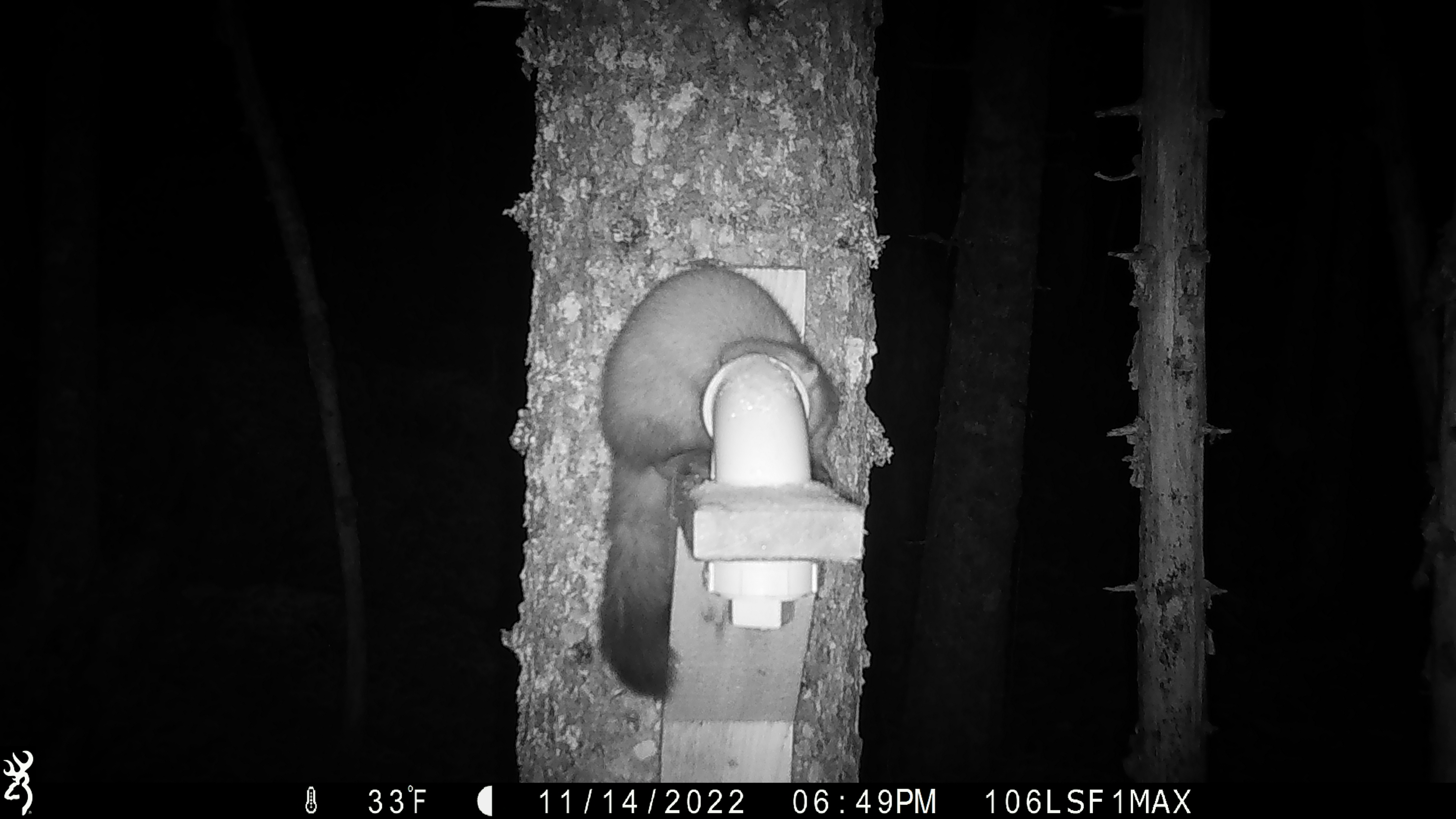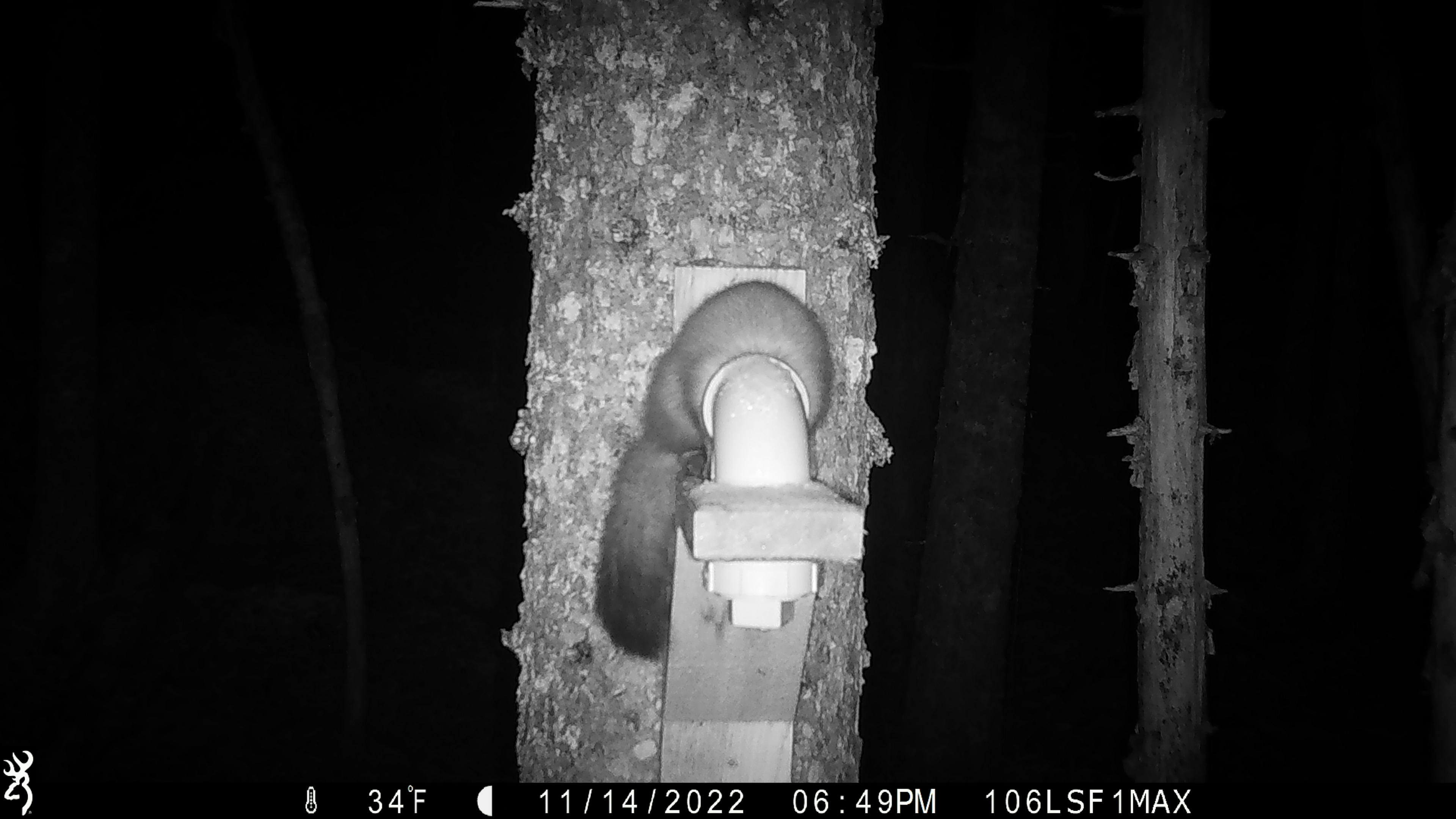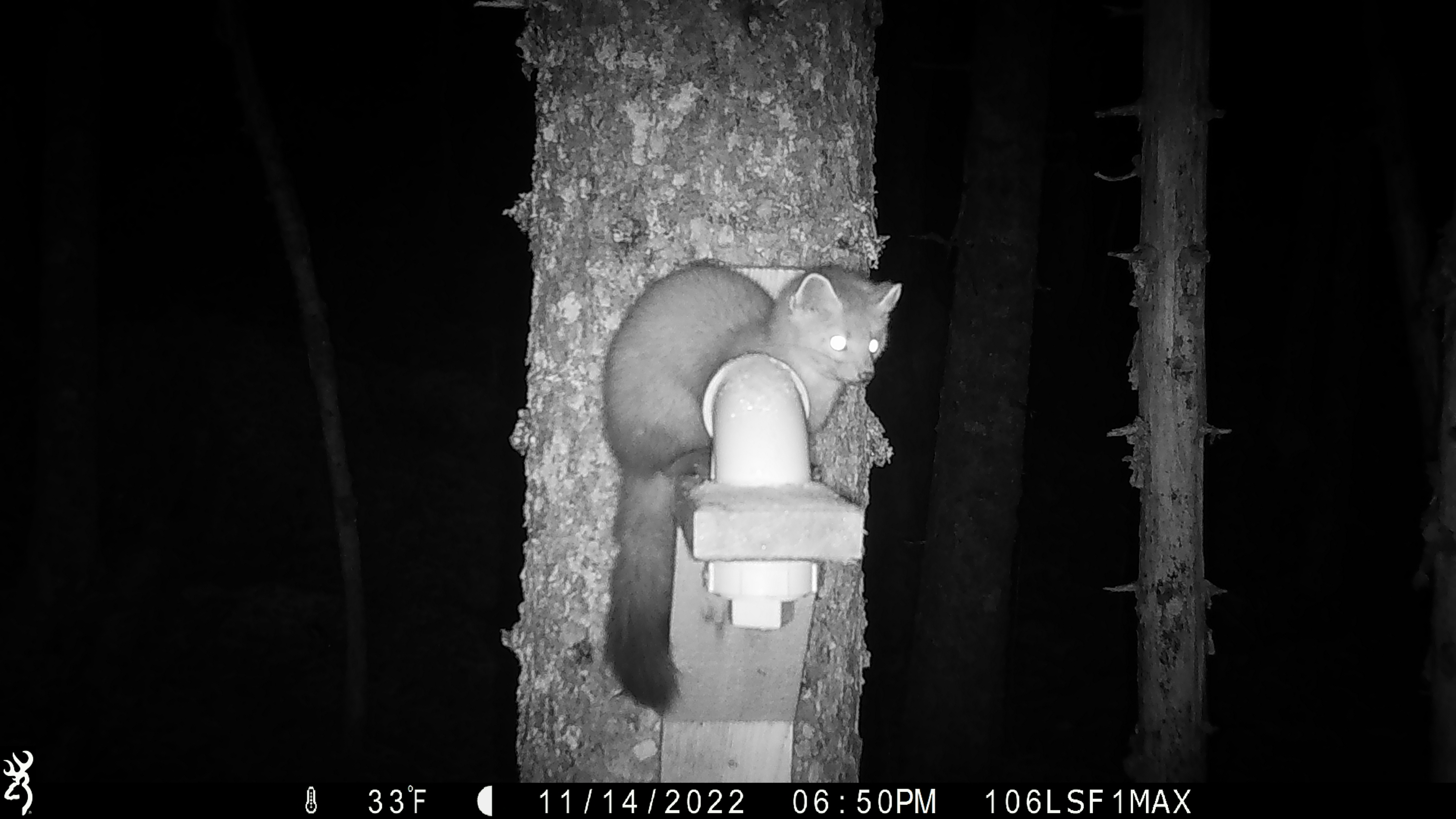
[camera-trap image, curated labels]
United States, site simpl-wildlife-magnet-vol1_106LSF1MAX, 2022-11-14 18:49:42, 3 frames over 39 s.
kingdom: Animalia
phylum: Chordata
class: Mammalia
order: Carnivora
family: Mustelidae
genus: Martes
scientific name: Martes americana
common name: american marten